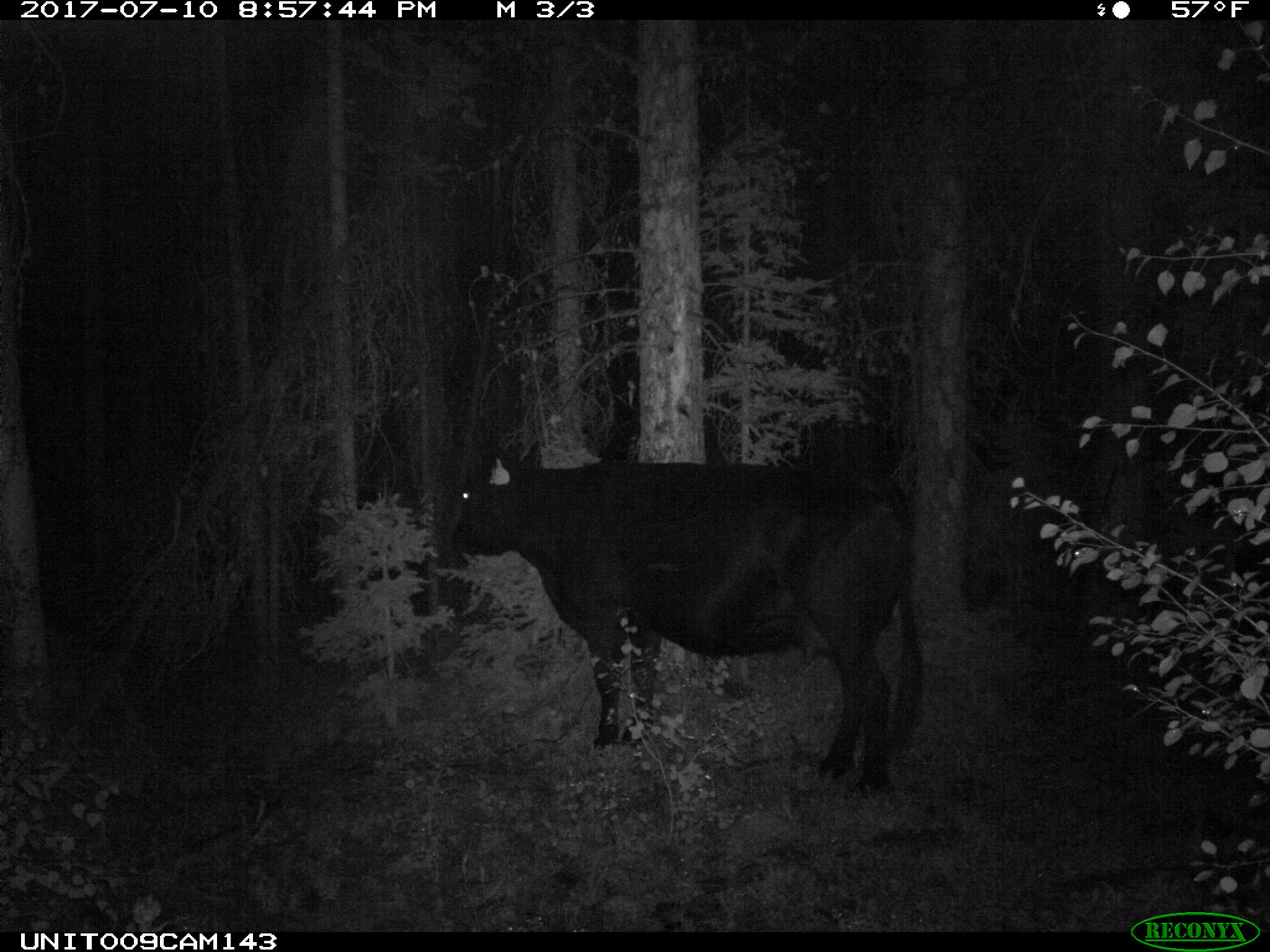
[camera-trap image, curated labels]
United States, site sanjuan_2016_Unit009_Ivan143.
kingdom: Animalia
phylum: Chordata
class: Mammalia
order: Artiodactyla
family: Bovidae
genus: Bos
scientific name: Bos taurus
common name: domestic cow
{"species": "Bos taurus (domestic cow)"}